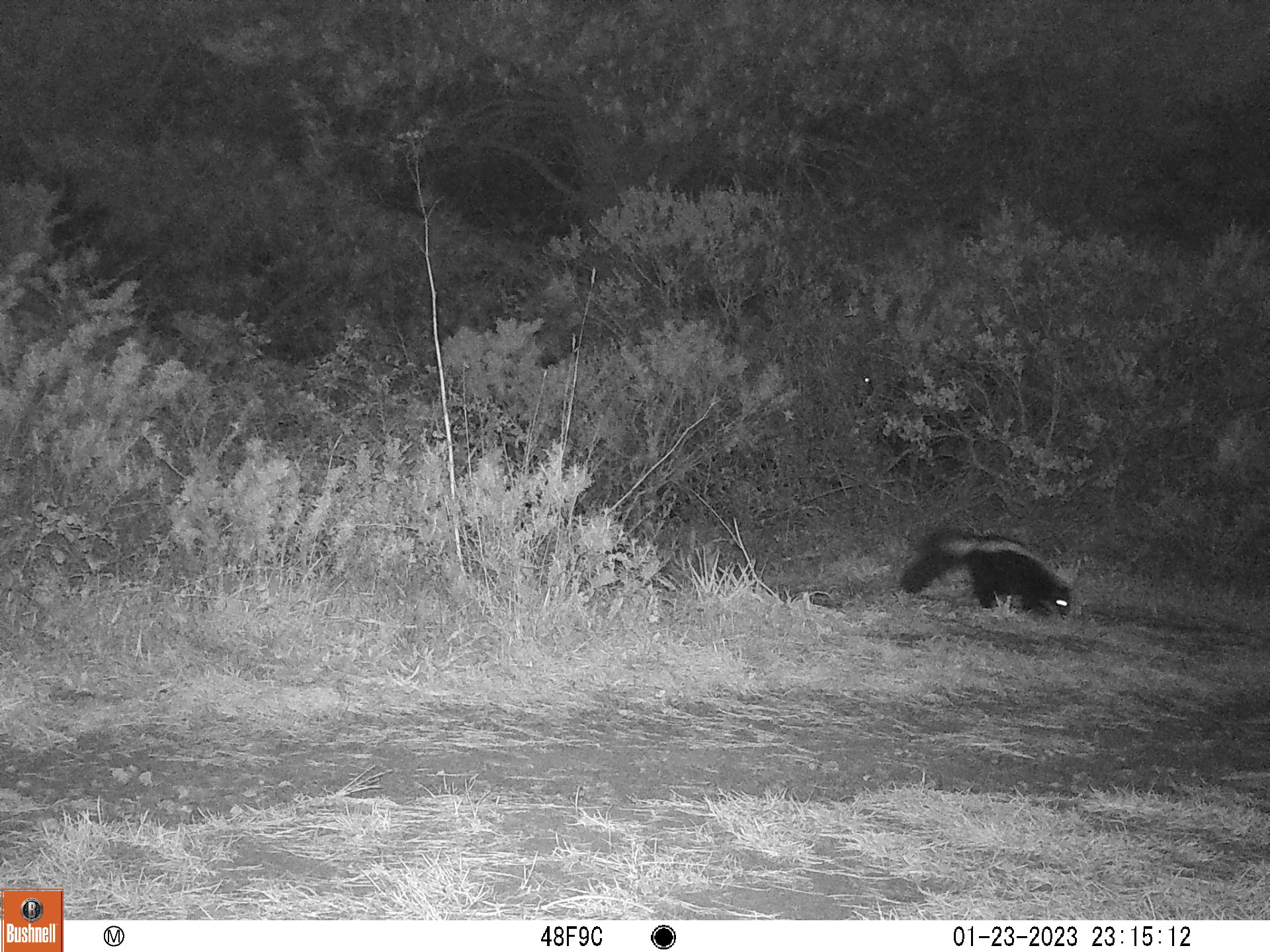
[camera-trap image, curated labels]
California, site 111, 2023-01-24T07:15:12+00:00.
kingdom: Animalia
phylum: Chordata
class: Mammalia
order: Carnivora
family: Mephitidae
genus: Mephitis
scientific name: Mephitis mephitis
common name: striped skunk